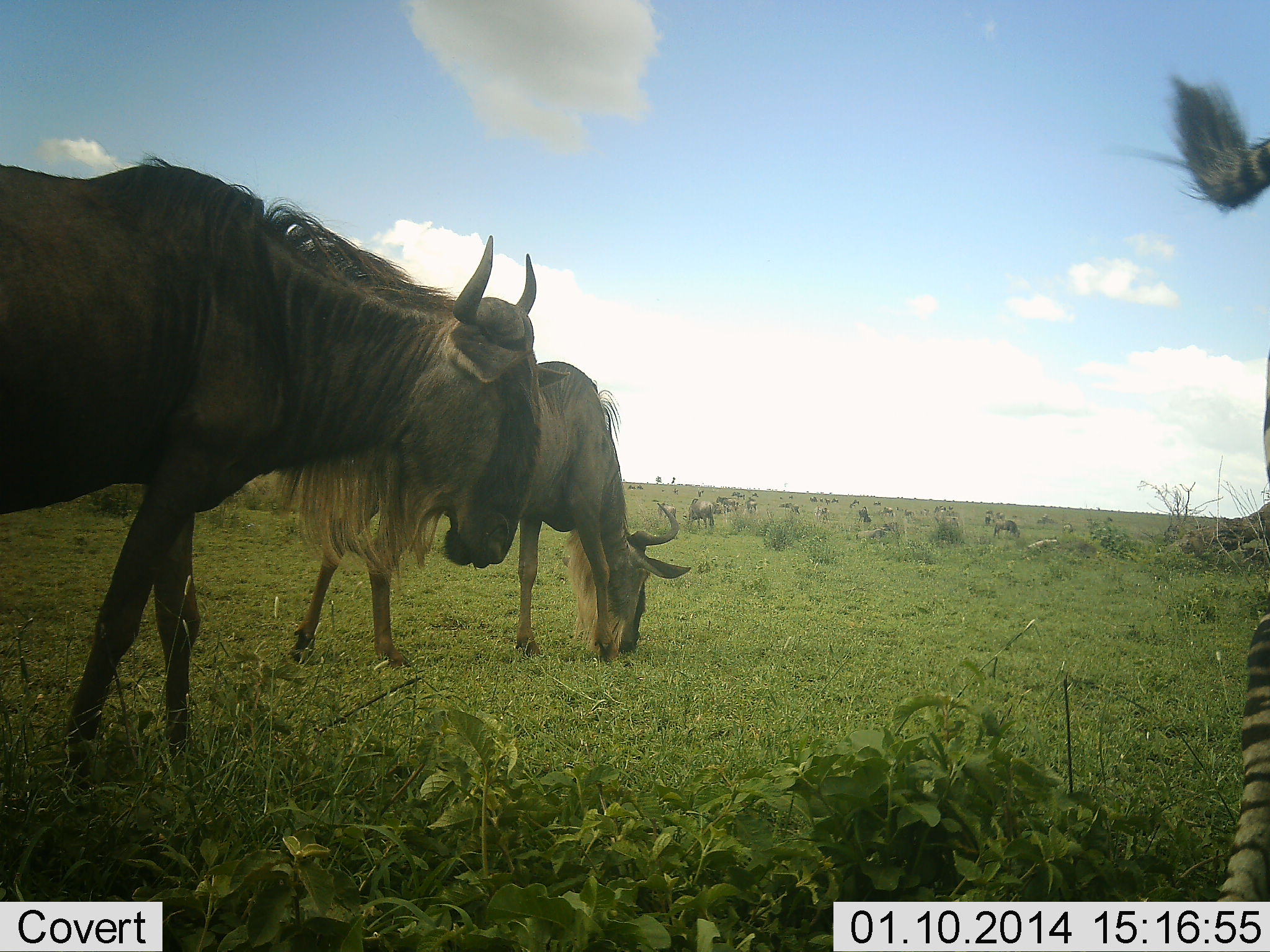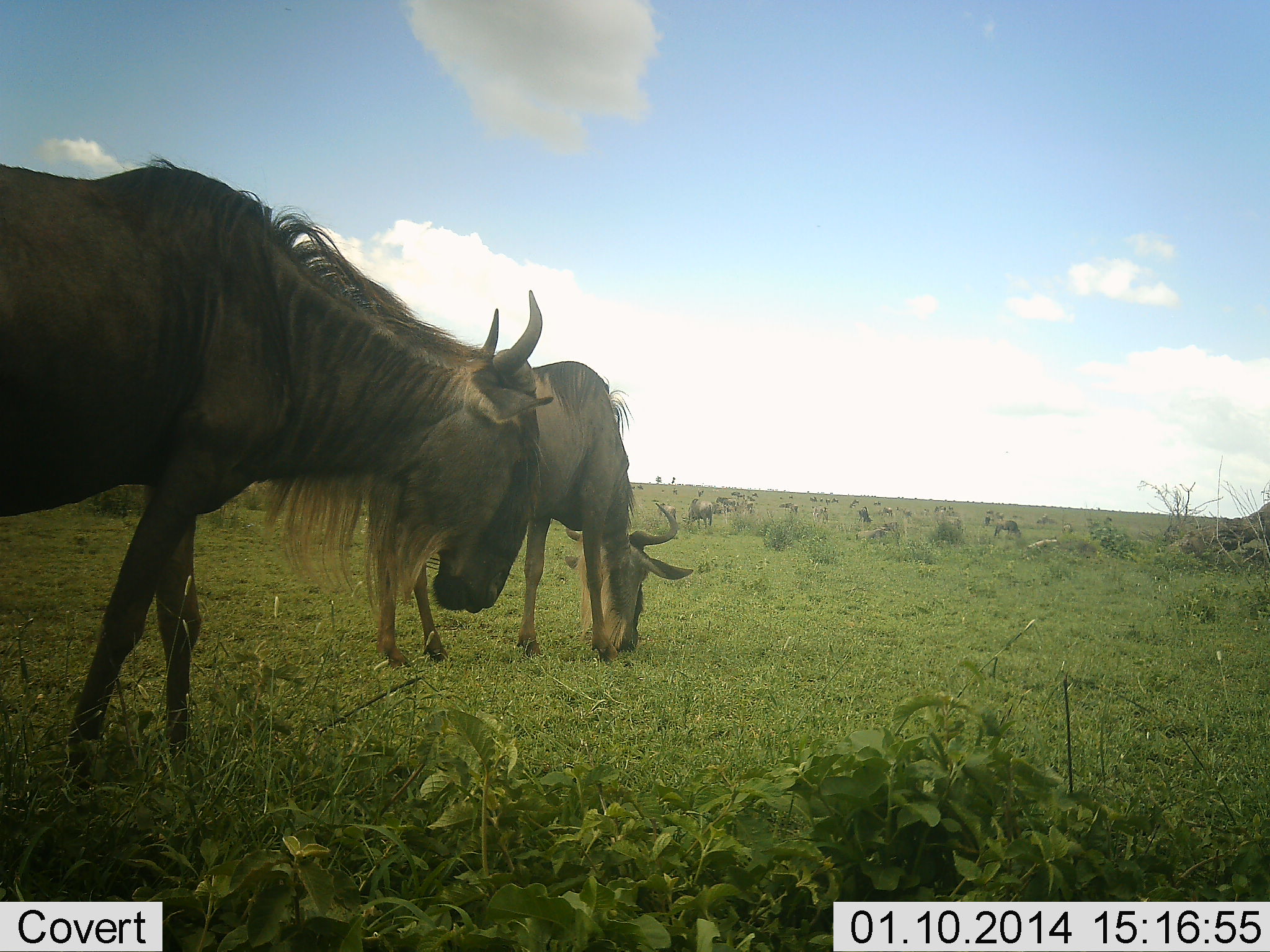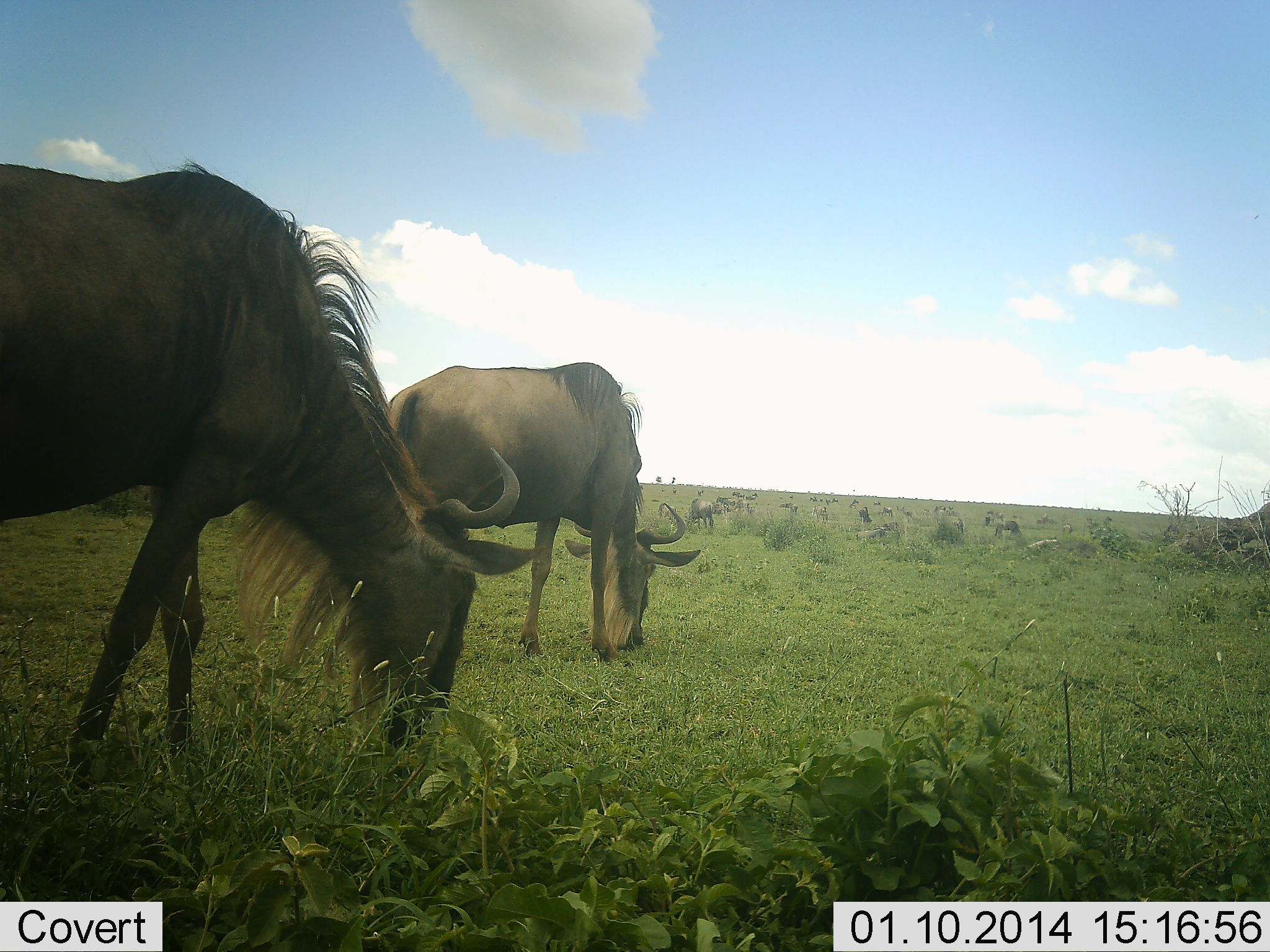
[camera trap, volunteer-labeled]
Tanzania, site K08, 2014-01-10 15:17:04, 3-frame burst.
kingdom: Animalia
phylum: Chordata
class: Mammalia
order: Artiodactyla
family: Bovidae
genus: Connochaetes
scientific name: Connochaetes taurinus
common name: blue wildebeest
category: wildebeest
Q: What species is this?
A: Wildebeest (blue wildebeest) (Connochaetes taurinus).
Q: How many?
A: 11-50.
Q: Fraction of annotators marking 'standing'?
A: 28%.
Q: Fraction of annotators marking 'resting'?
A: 0%.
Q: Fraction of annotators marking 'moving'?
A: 0%.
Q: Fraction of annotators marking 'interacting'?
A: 0%.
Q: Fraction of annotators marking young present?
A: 0%.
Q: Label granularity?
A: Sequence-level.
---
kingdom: Animalia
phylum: Chordata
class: Mammalia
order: Perissodactyla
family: Equidae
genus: Equus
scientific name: Equus quagga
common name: plains zebra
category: zebra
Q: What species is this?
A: Zebra (plains zebra) (Equus quagga).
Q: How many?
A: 1.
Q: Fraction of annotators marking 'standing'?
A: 70%.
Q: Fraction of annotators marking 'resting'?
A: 0%.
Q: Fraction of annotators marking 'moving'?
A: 30%.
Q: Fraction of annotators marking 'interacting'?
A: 0%.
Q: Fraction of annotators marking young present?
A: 0%.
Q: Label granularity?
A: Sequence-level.